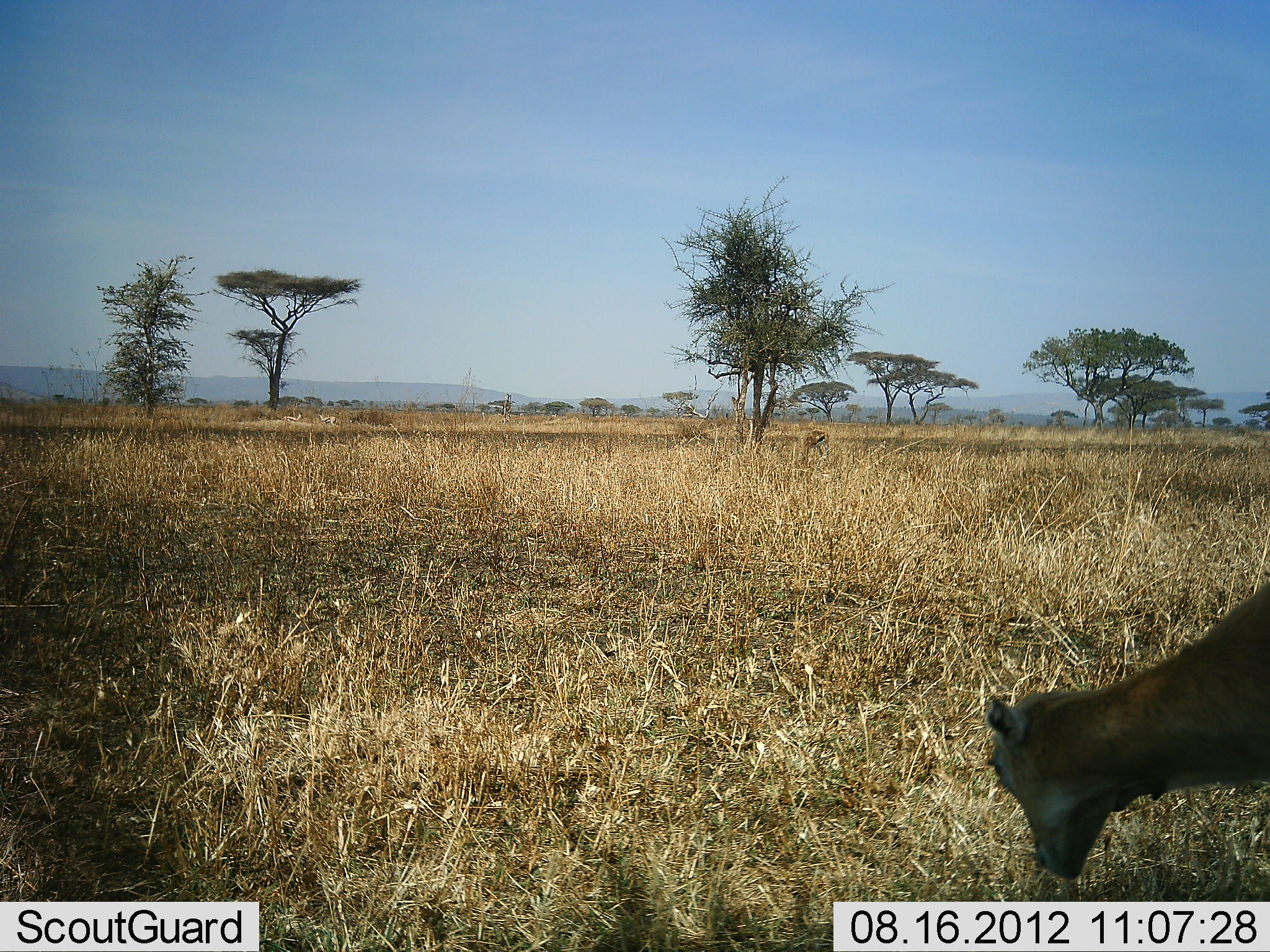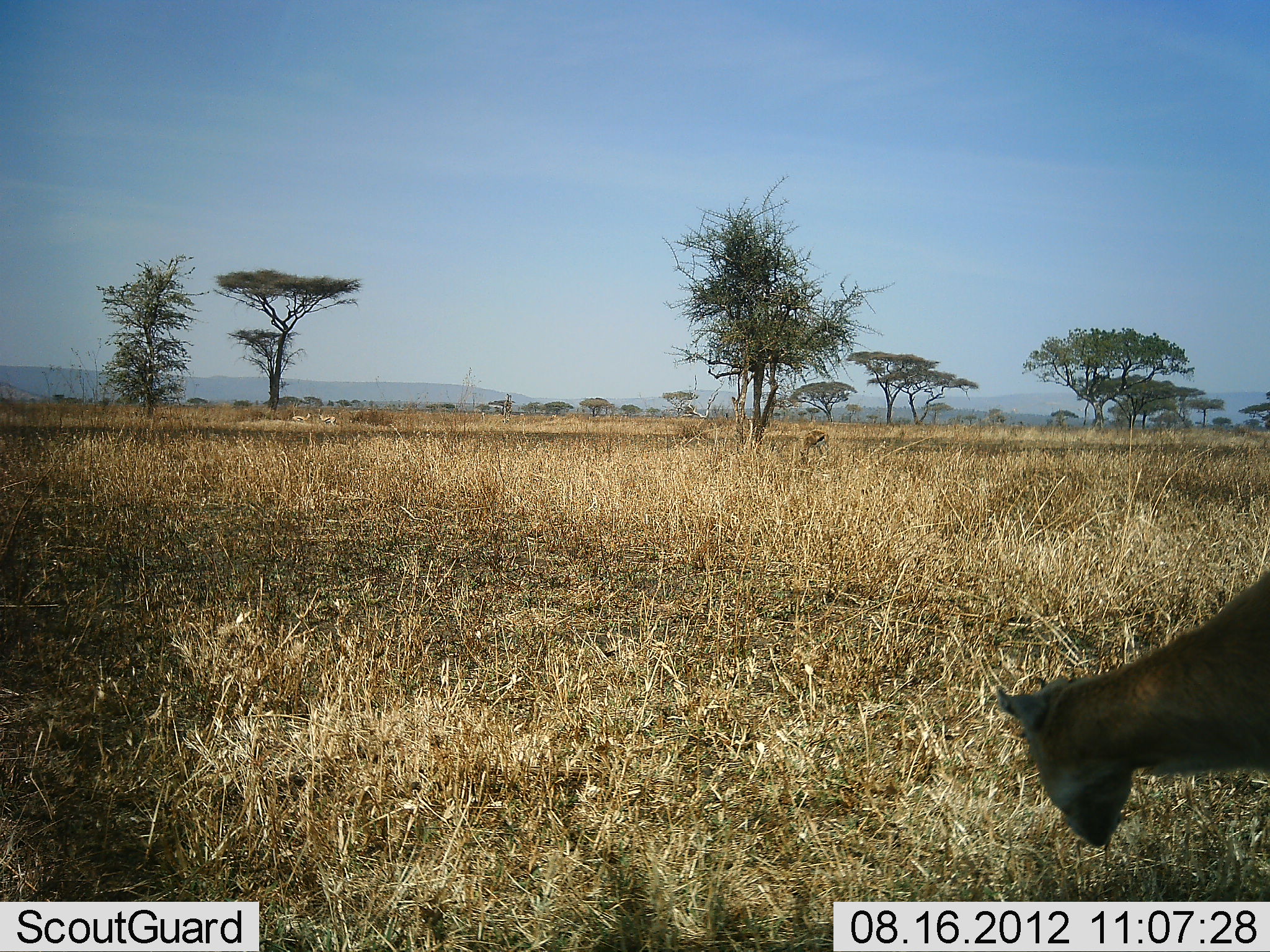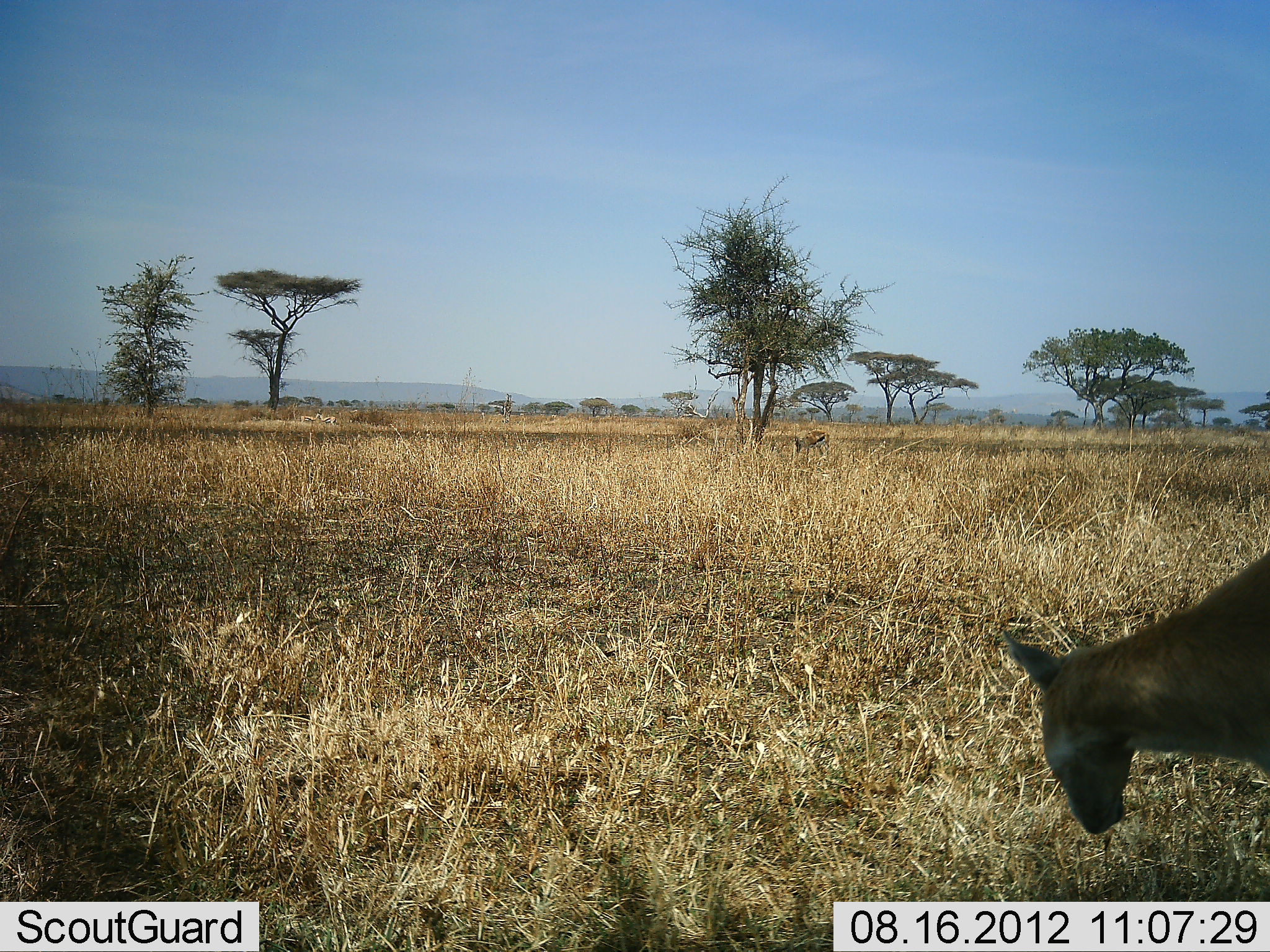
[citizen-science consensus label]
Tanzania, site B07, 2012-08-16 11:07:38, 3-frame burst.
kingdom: Animalia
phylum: Chordata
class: Mammalia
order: Artiodactyla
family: Bovidae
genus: Eudorcas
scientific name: Eudorcas thomsonii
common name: thomson's gazelle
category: gazellethomsons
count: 2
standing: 55%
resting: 0%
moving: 0%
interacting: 0%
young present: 9%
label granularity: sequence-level